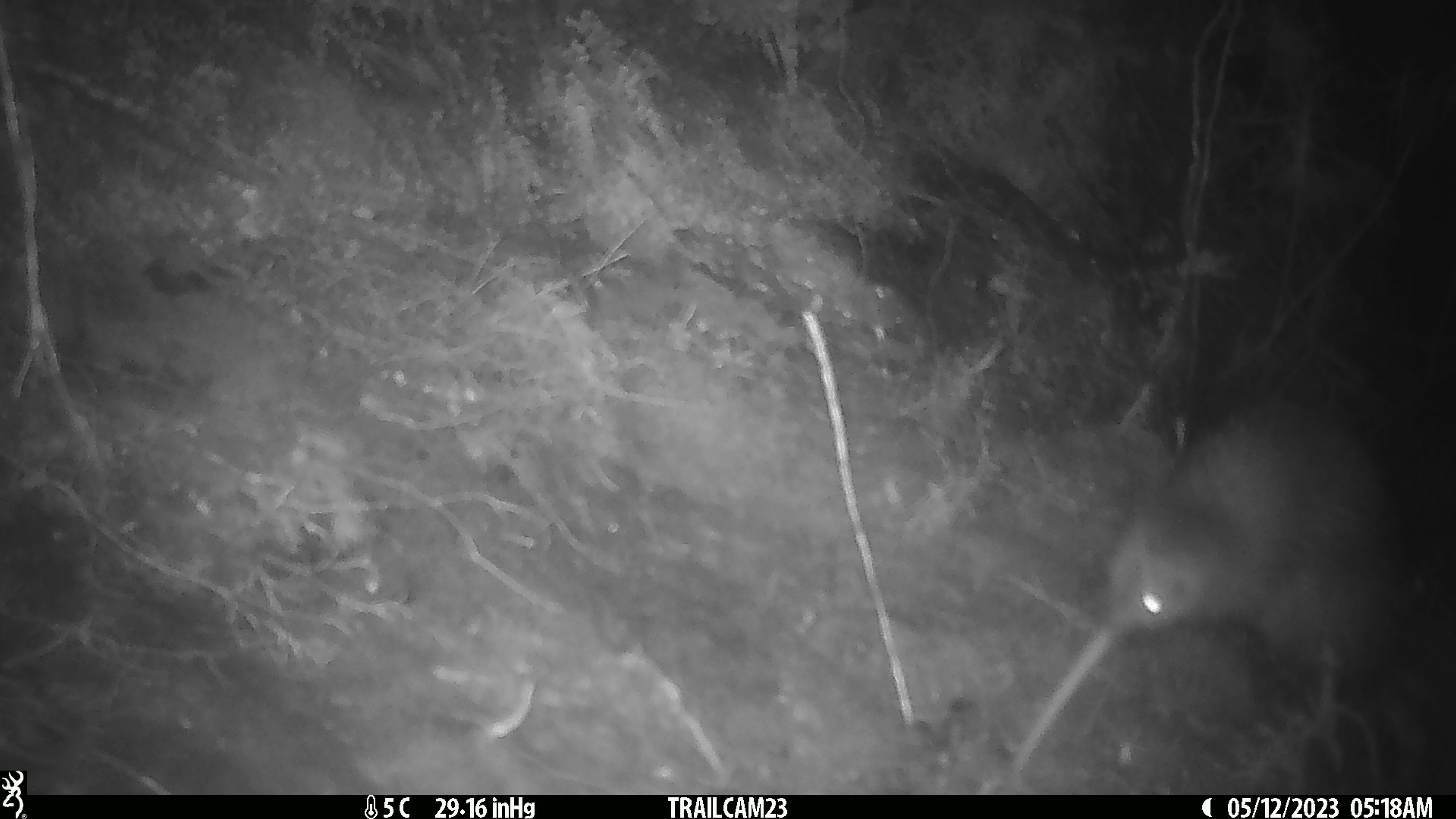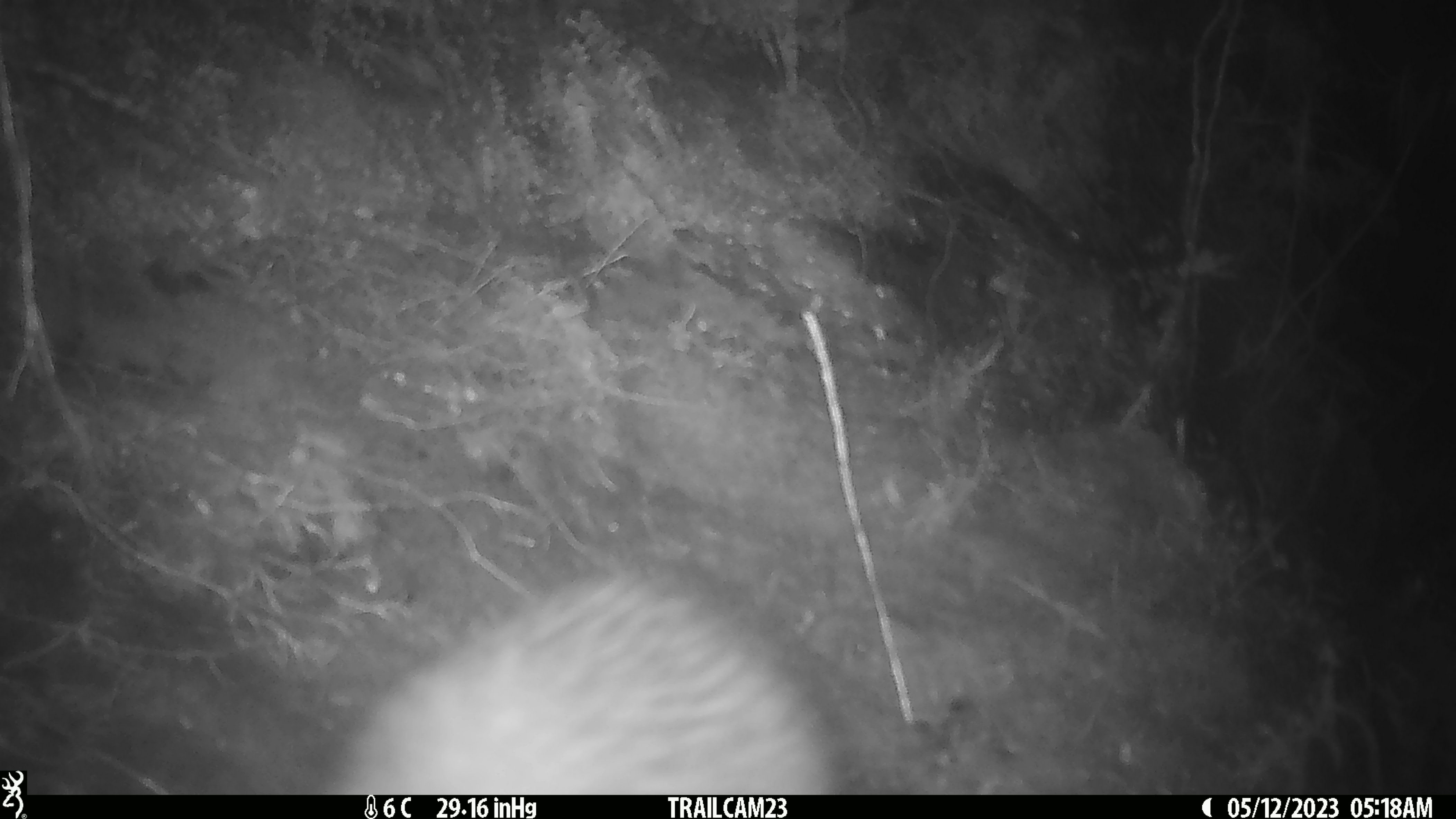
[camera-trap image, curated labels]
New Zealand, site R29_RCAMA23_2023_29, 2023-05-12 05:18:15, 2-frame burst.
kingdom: Animalia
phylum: Chordata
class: Aves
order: Apterygiformes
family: Apterygidae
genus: Apteryx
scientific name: Apteryx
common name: kiwi